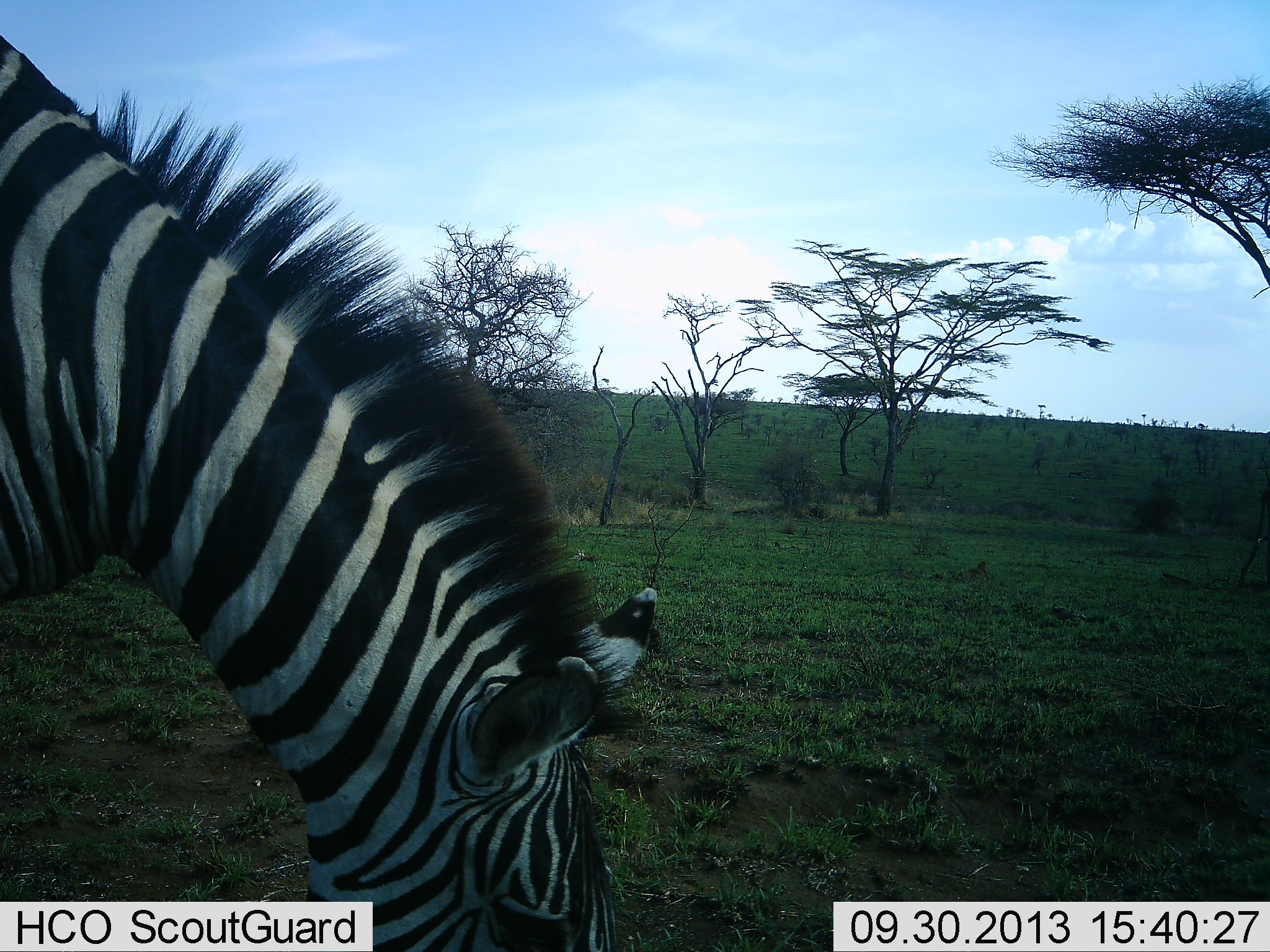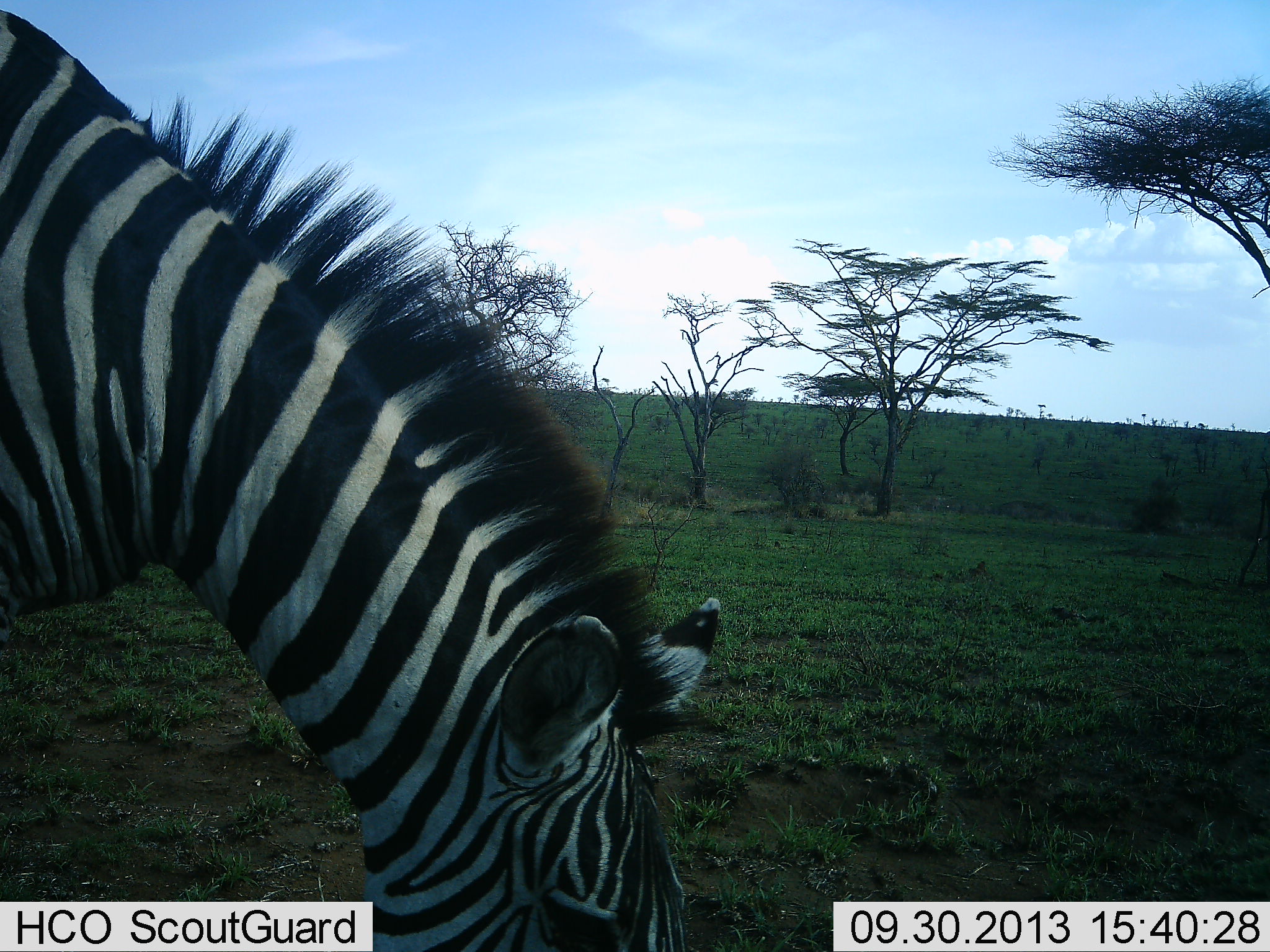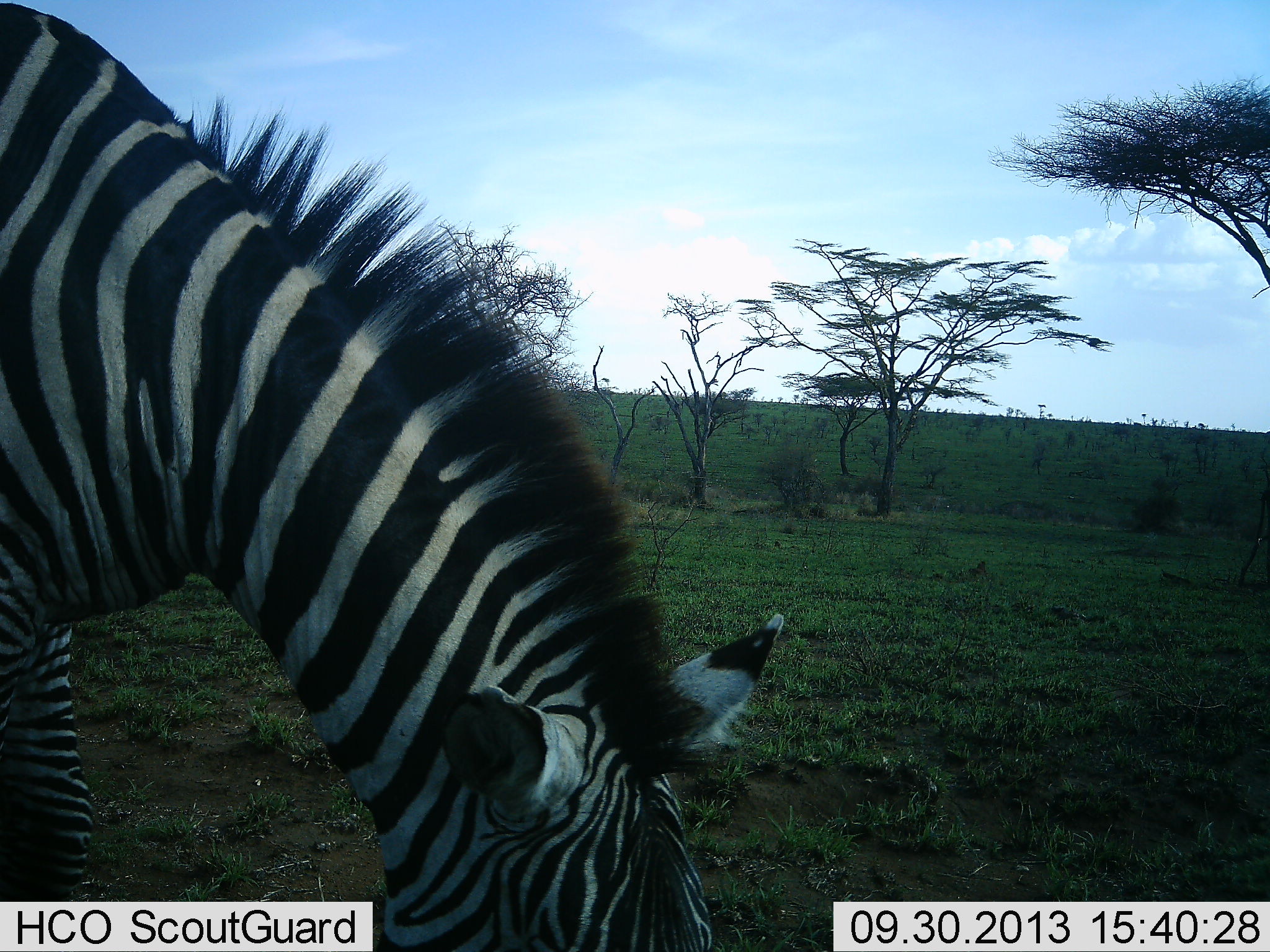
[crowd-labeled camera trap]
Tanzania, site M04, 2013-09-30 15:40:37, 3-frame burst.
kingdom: Animalia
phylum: Chordata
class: Mammalia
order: Perissodactyla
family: Equidae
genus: Equus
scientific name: Equus quagga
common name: plains zebra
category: zebra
Zebra (plains zebra) (Equus quagga), count 1. Behavior (volunteer vote fractions): standing 19%, resting 0%, moving 4%, interacting 0%. Young present (vote fraction): 0%. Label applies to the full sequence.